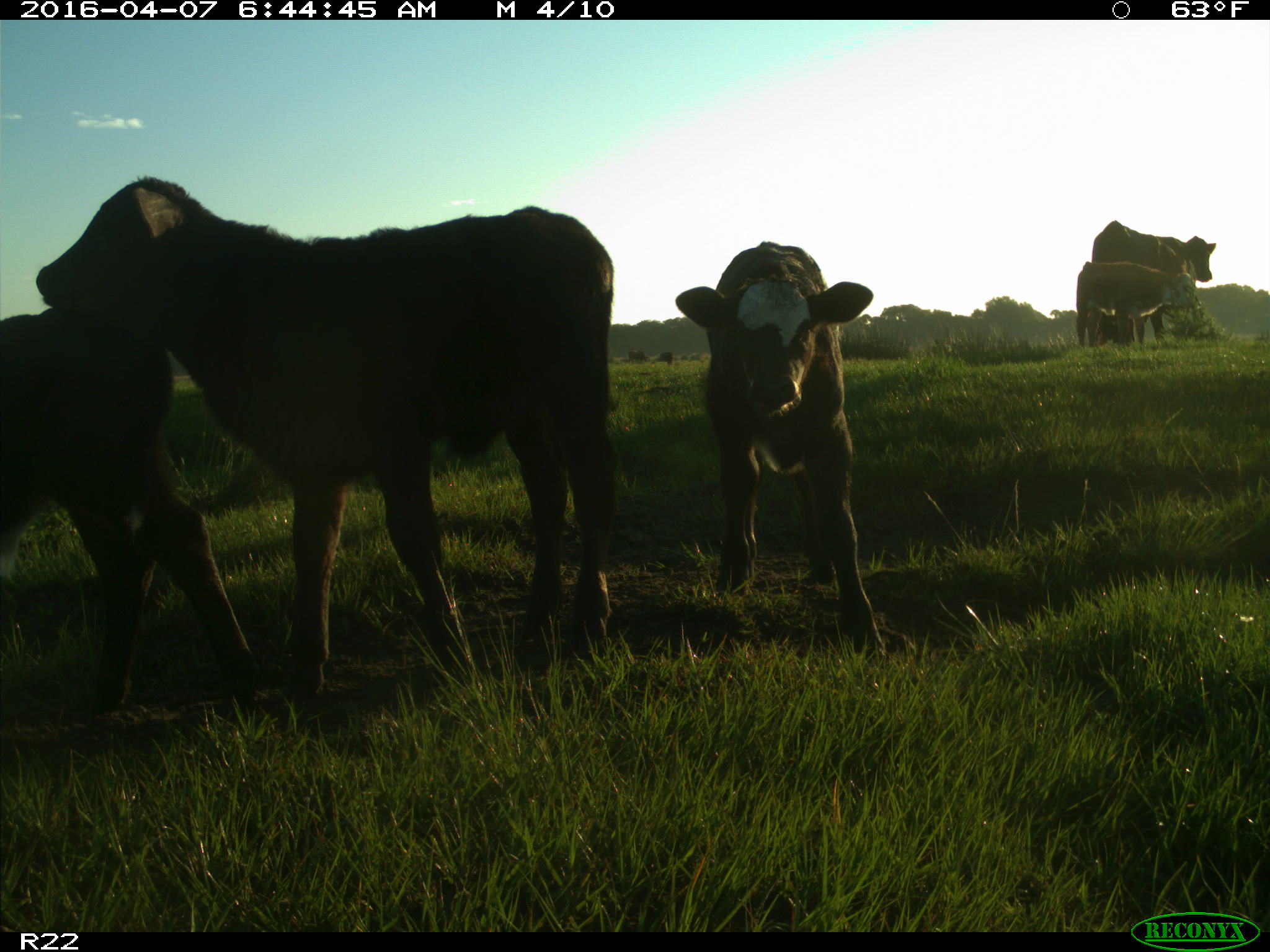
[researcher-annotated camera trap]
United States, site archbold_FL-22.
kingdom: Animalia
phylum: Chordata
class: Mammalia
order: Artiodactyla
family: Bovidae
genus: Bos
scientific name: Bos taurus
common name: domestic cow